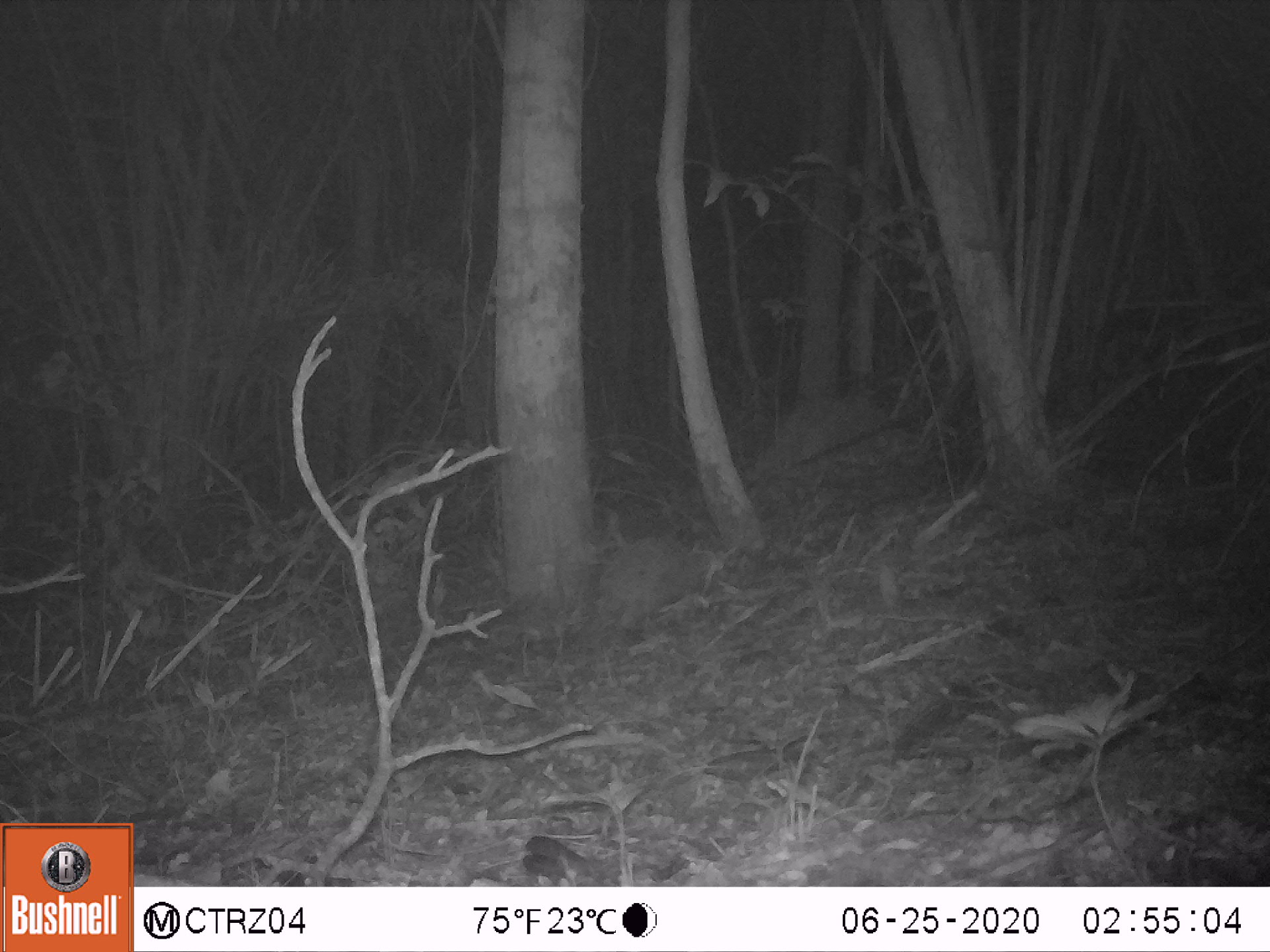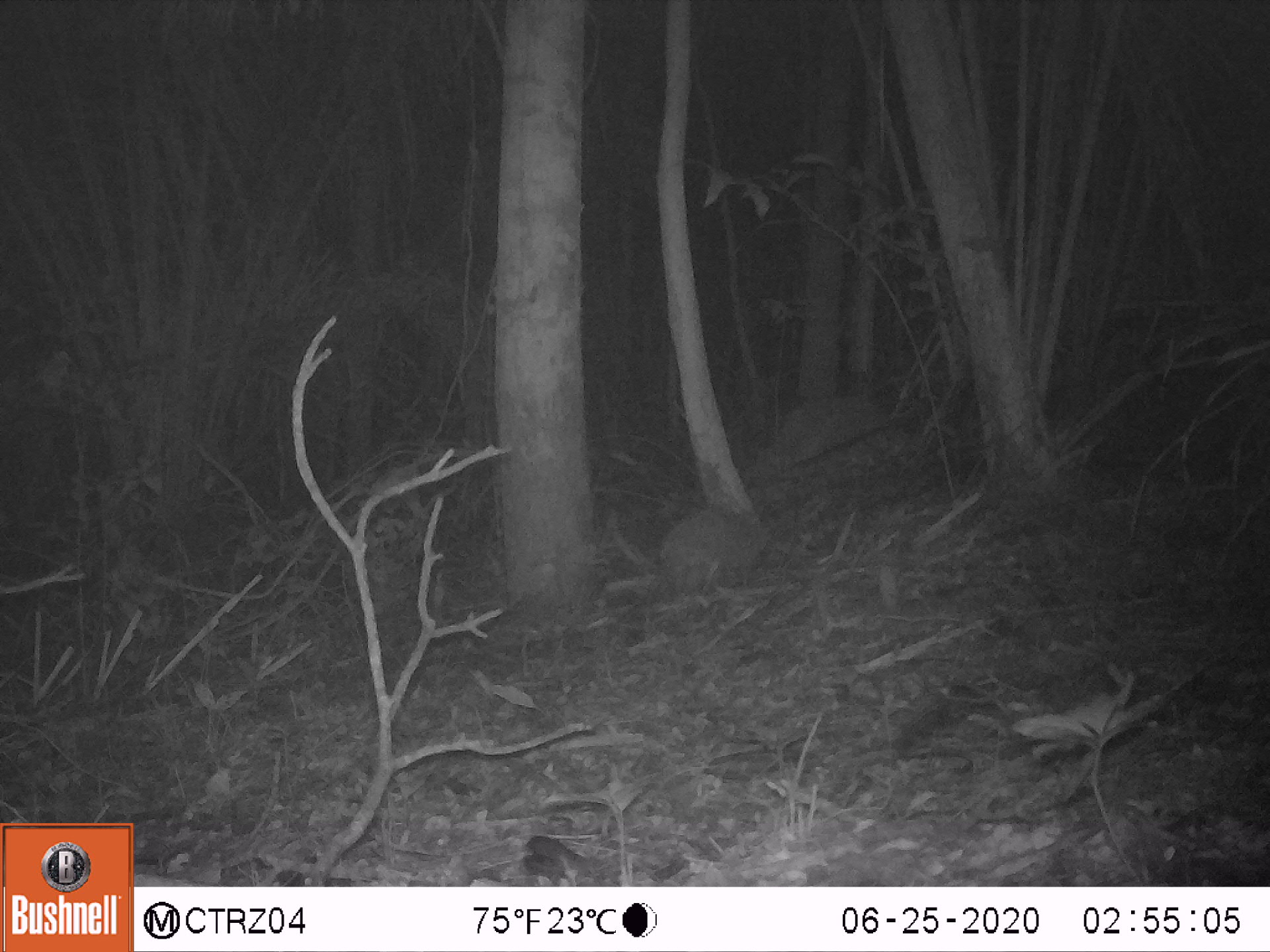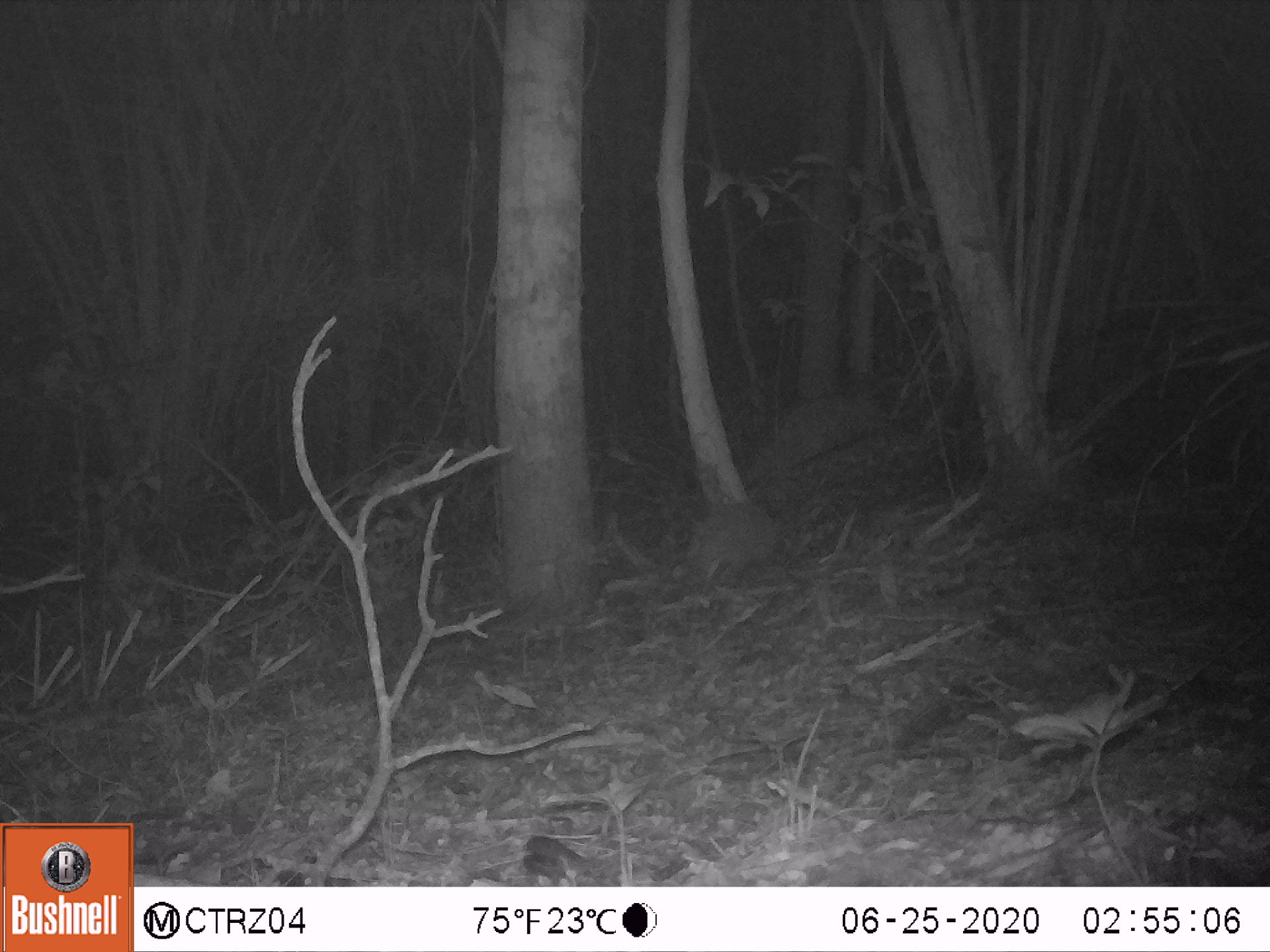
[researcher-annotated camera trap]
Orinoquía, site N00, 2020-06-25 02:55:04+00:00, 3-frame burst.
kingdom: Animalia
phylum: Chordata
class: Mammalia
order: Cingulata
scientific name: Cingulata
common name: armadillo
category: unknown armadillo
Unknown armadillo (armadillo) (Cingulata).